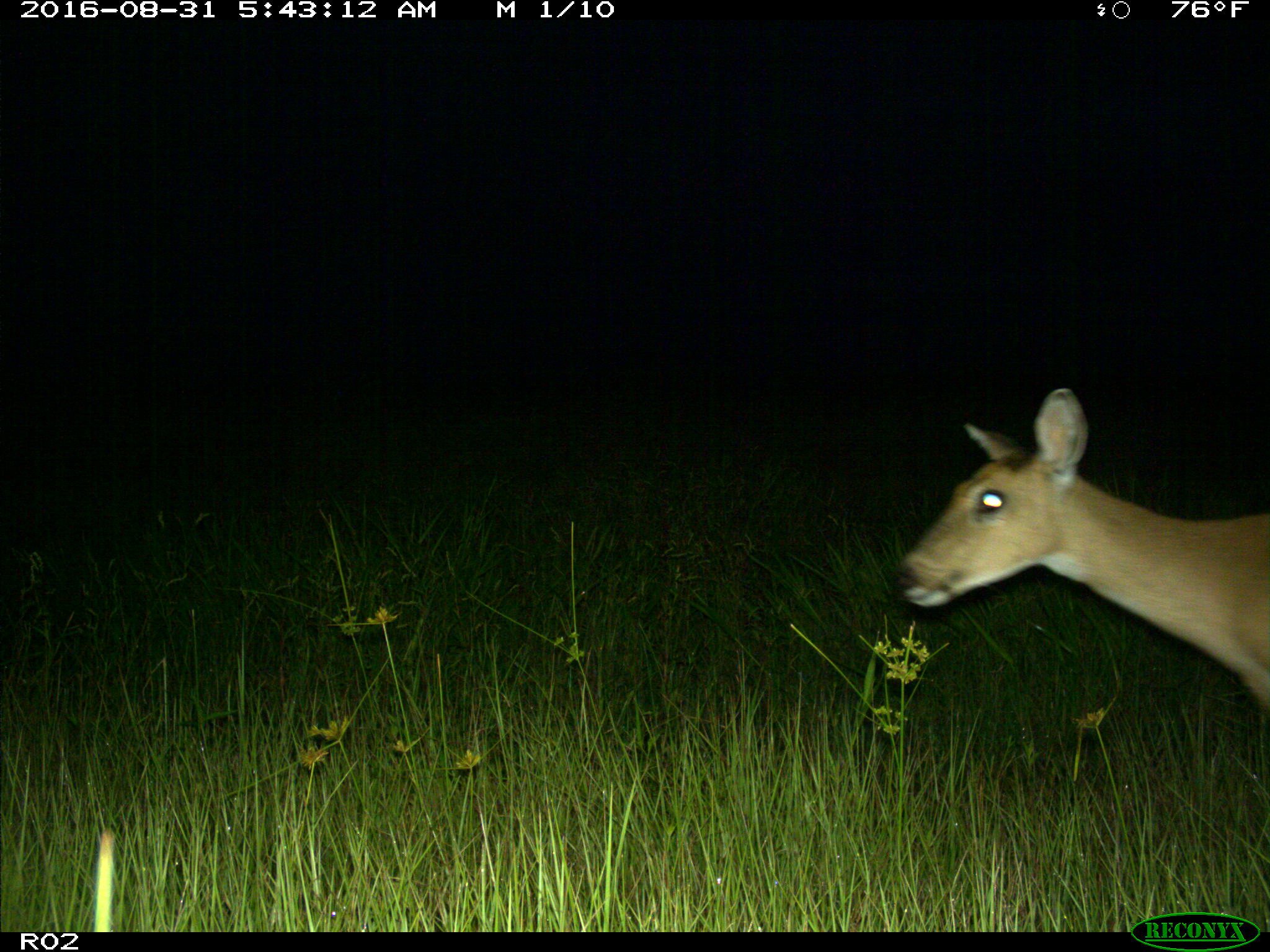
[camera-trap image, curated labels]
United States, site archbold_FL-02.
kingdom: Animalia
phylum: Chordata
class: Mammalia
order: Artiodactyla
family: Cervidae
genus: Odocoileus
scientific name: Odocoileus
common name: deer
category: unidentified deer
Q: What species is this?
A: Unidentified deer (deer) (Odocoileus).